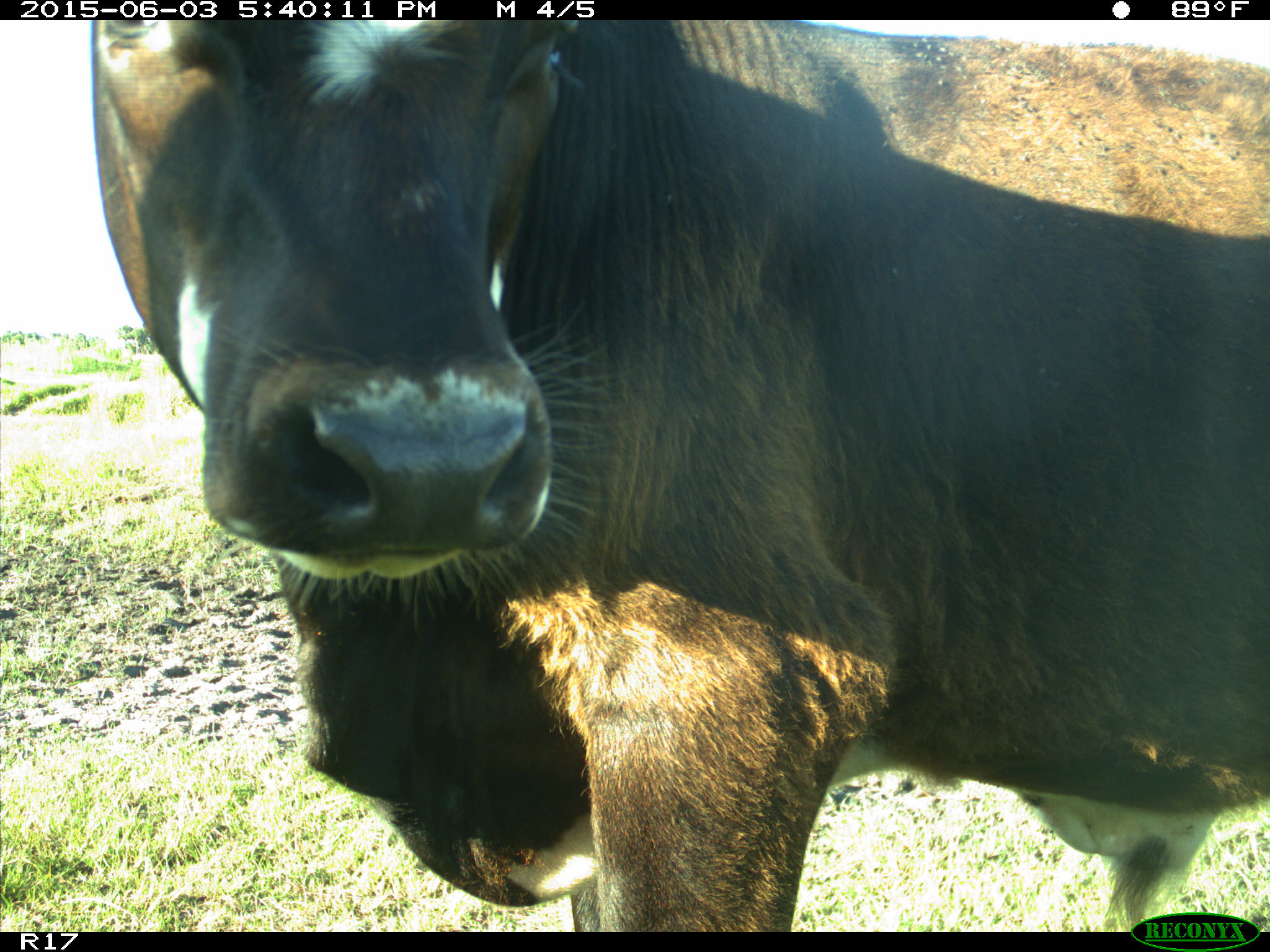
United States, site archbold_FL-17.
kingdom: Animalia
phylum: Chordata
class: Mammalia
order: Artiodactyla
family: Bovidae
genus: Bos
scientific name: Bos taurus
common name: domestic cow